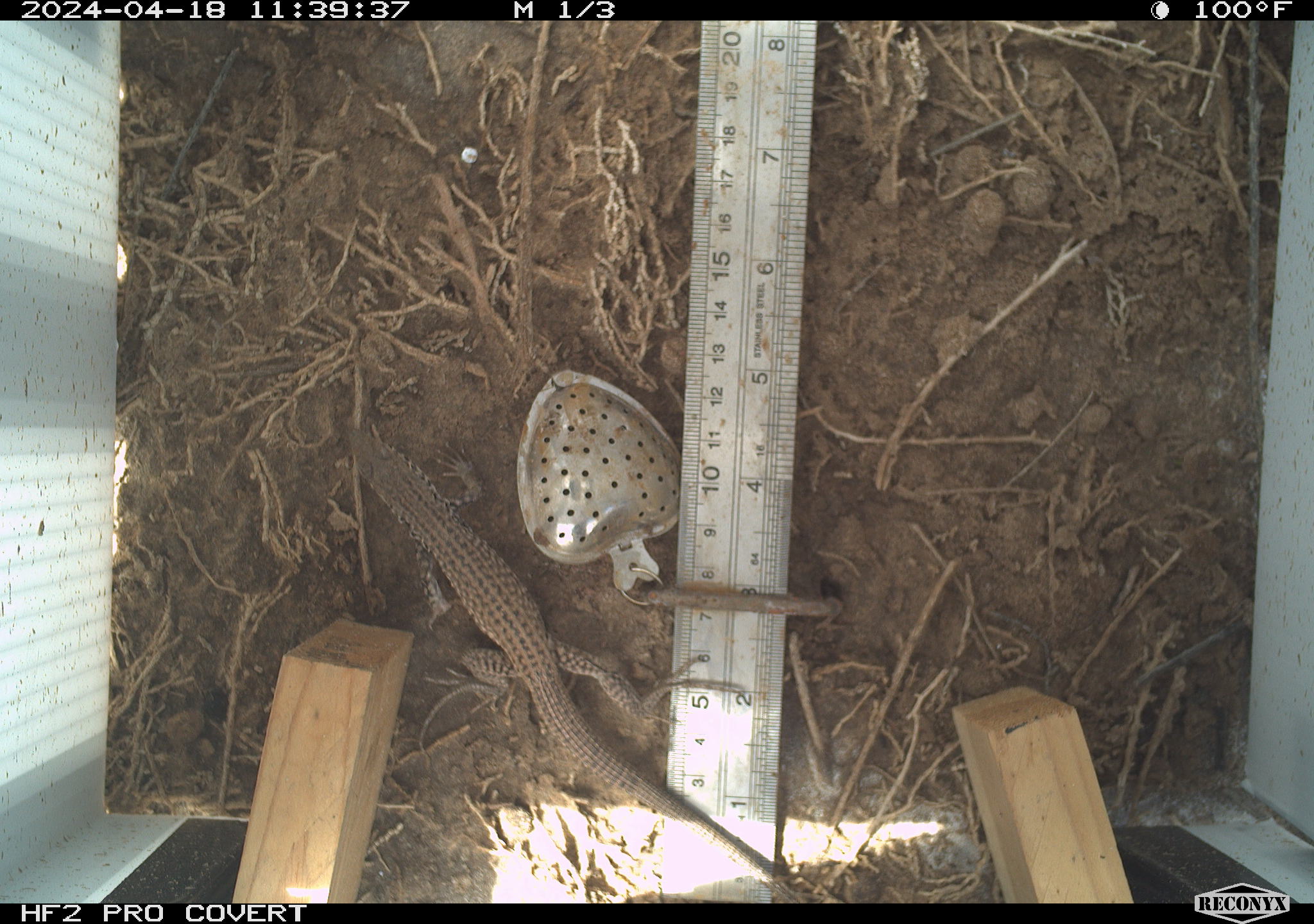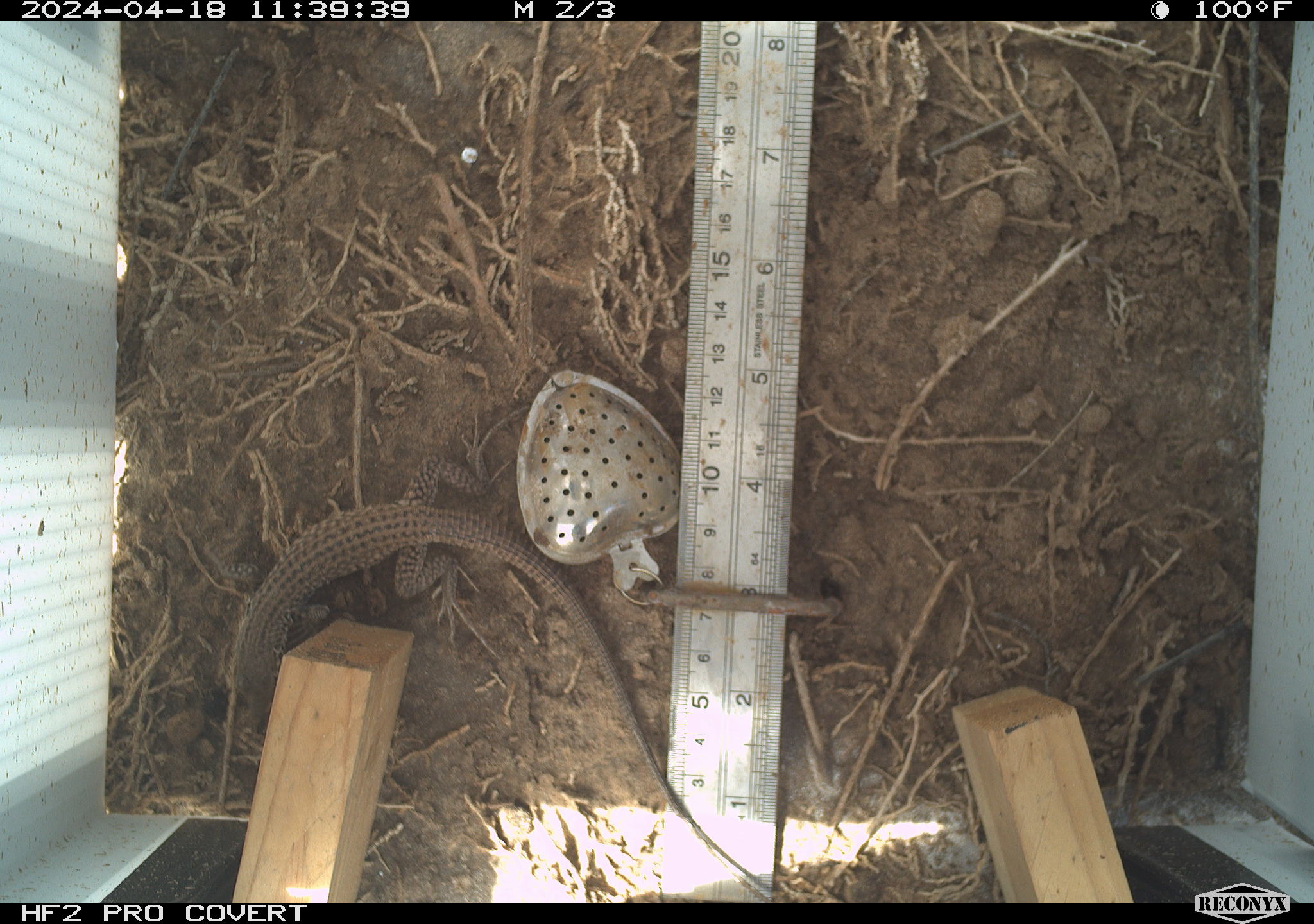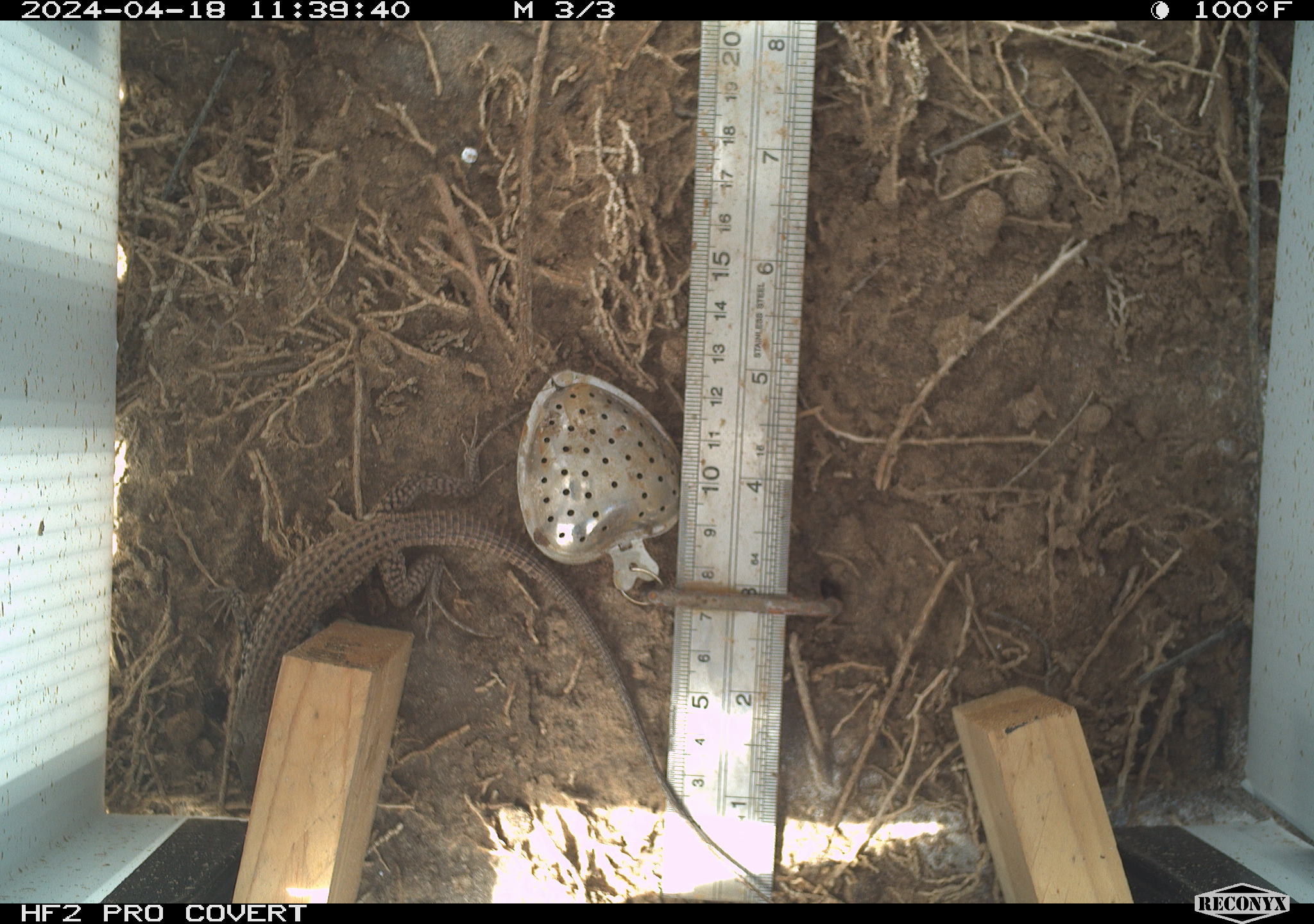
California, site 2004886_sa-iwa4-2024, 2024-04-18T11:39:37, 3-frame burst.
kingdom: Animalia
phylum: Chordata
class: Reptilia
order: Squamata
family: Teiidae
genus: Aspidoscelis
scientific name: Aspidoscelis tigris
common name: western whiptail